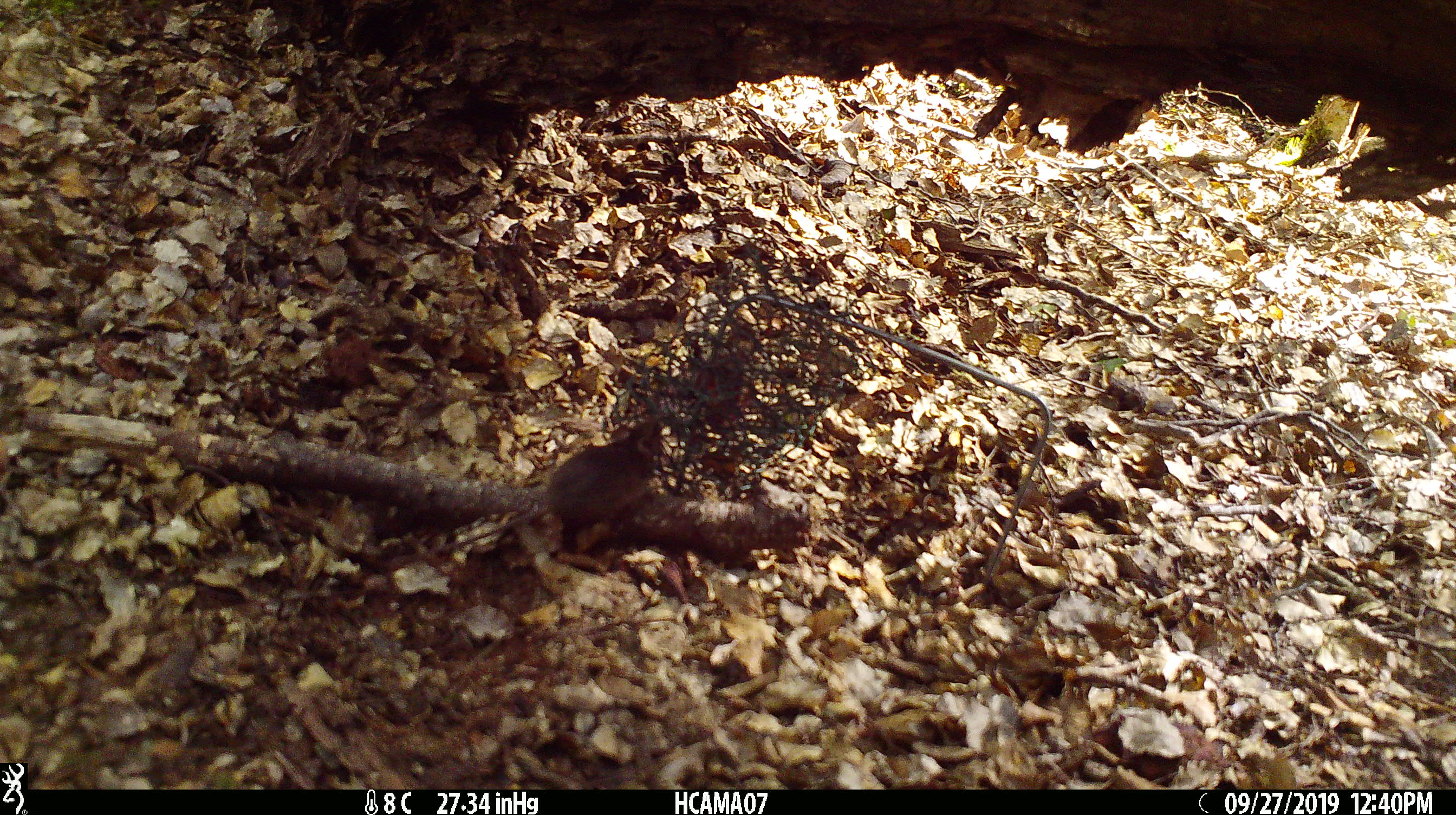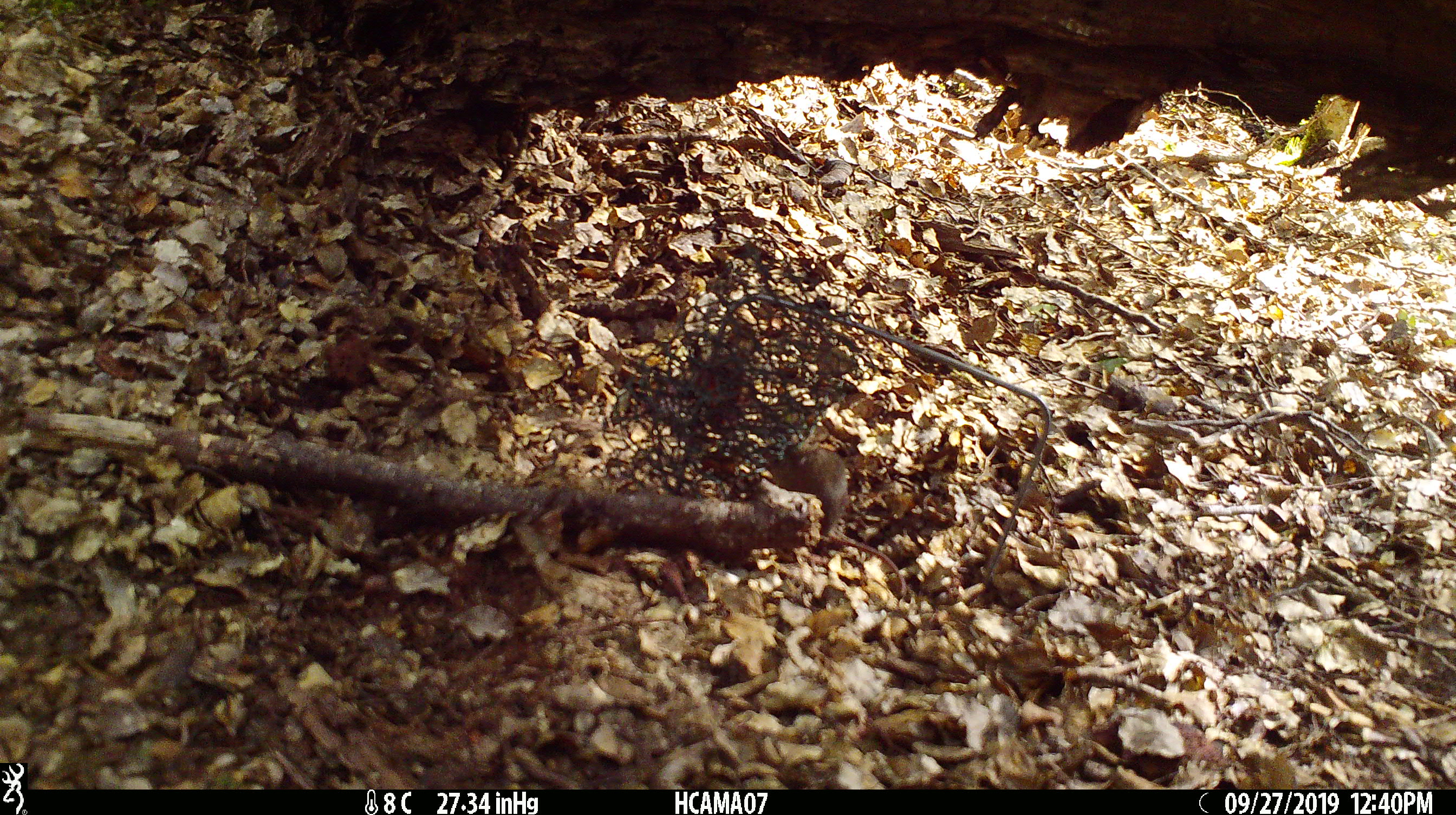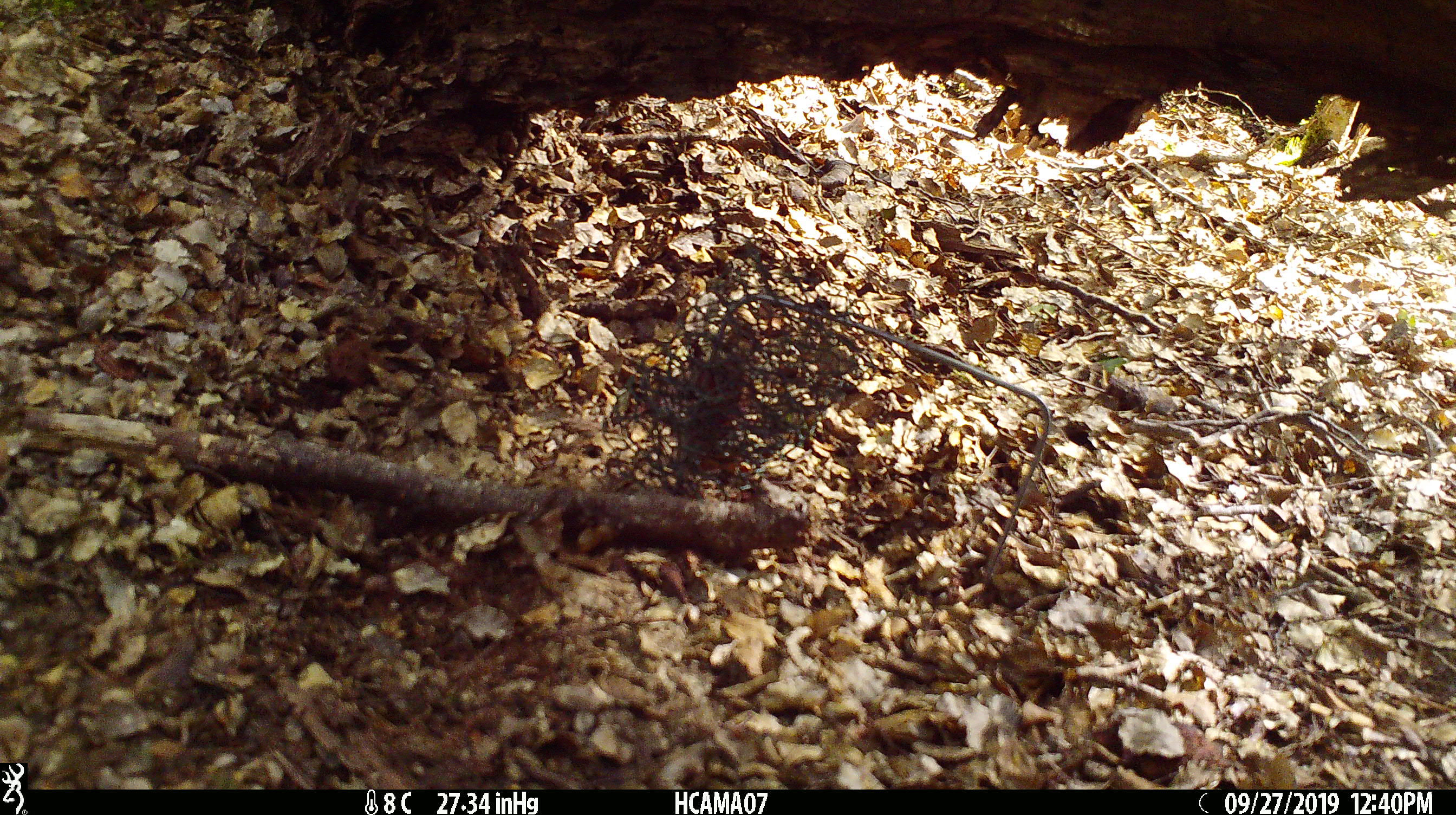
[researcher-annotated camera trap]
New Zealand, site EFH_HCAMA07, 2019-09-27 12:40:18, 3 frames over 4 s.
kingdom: Animalia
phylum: Chordata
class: Mammalia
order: Rodentia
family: Muridae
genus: Mus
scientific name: Mus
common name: mouse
Mouse (Mus).